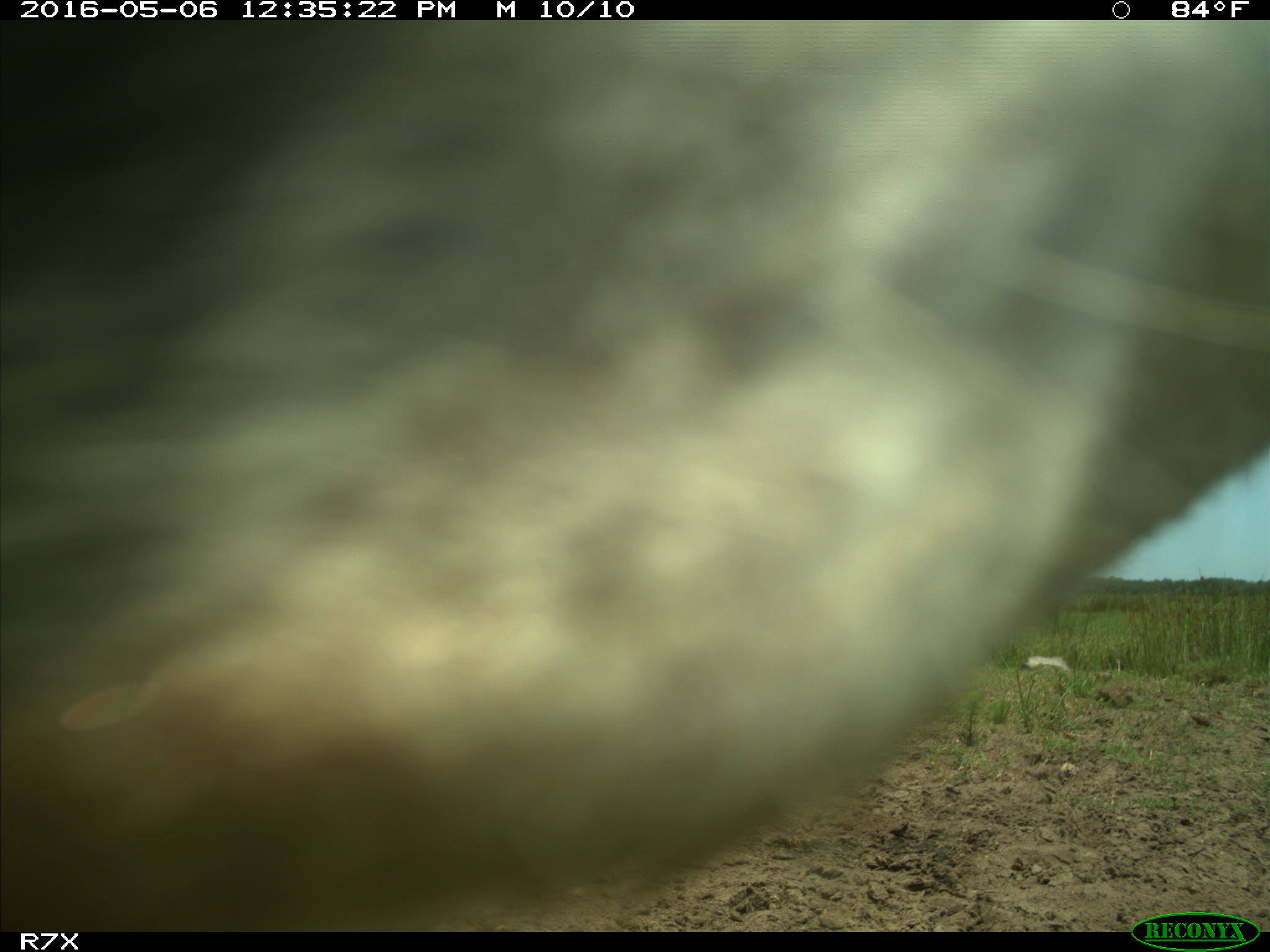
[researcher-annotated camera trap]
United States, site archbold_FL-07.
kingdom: Animalia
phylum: Chordata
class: Mammalia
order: Artiodactyla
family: Bovidae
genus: Bos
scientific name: Bos taurus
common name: domestic cow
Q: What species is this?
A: Bos taurus (domestic cow).